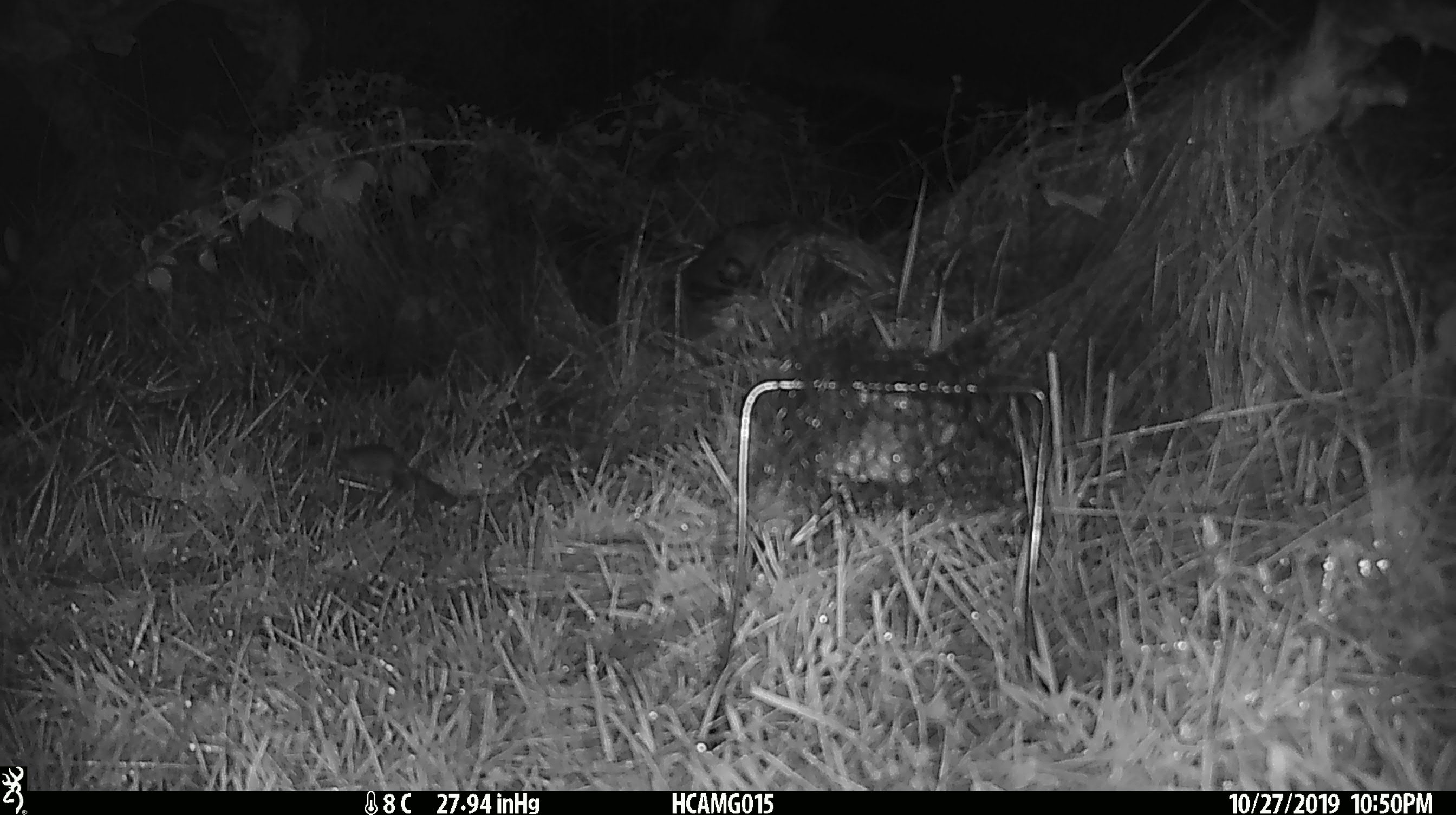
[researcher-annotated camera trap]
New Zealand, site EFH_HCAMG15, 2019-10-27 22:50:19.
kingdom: Animalia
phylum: Chordata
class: Mammalia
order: Rodentia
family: Muridae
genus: Mus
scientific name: Mus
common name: mouse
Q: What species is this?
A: Mouse (Mus).